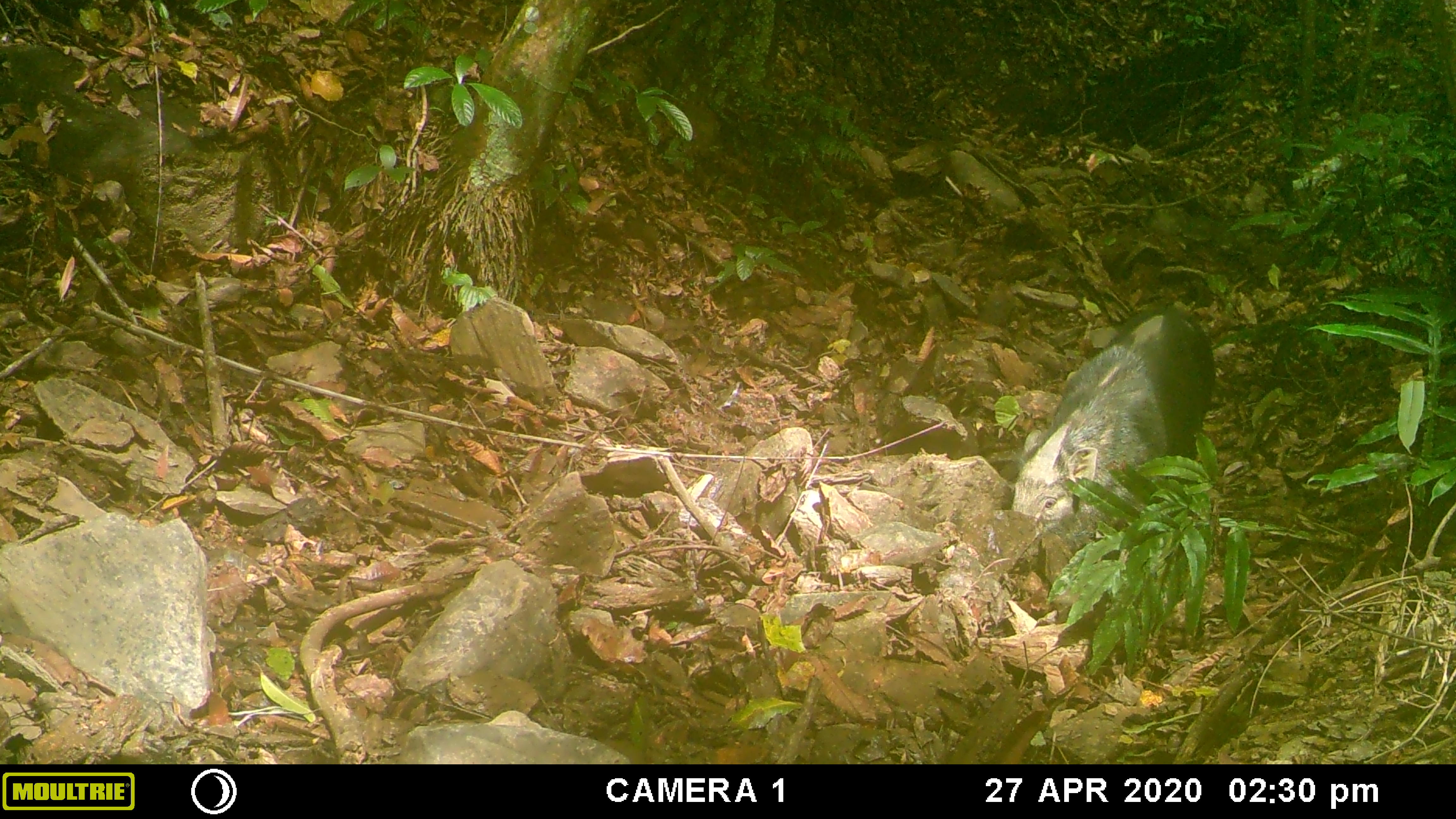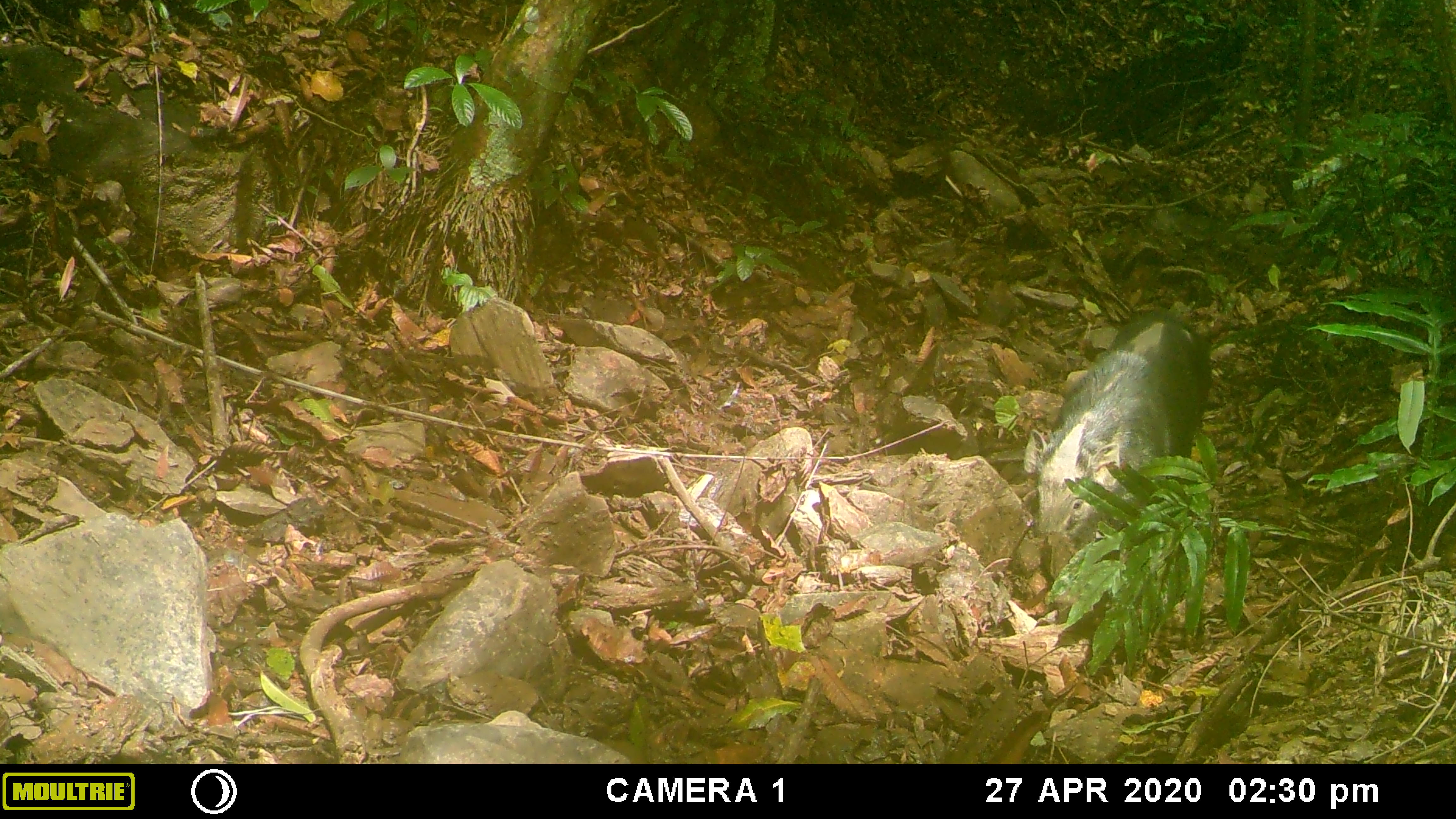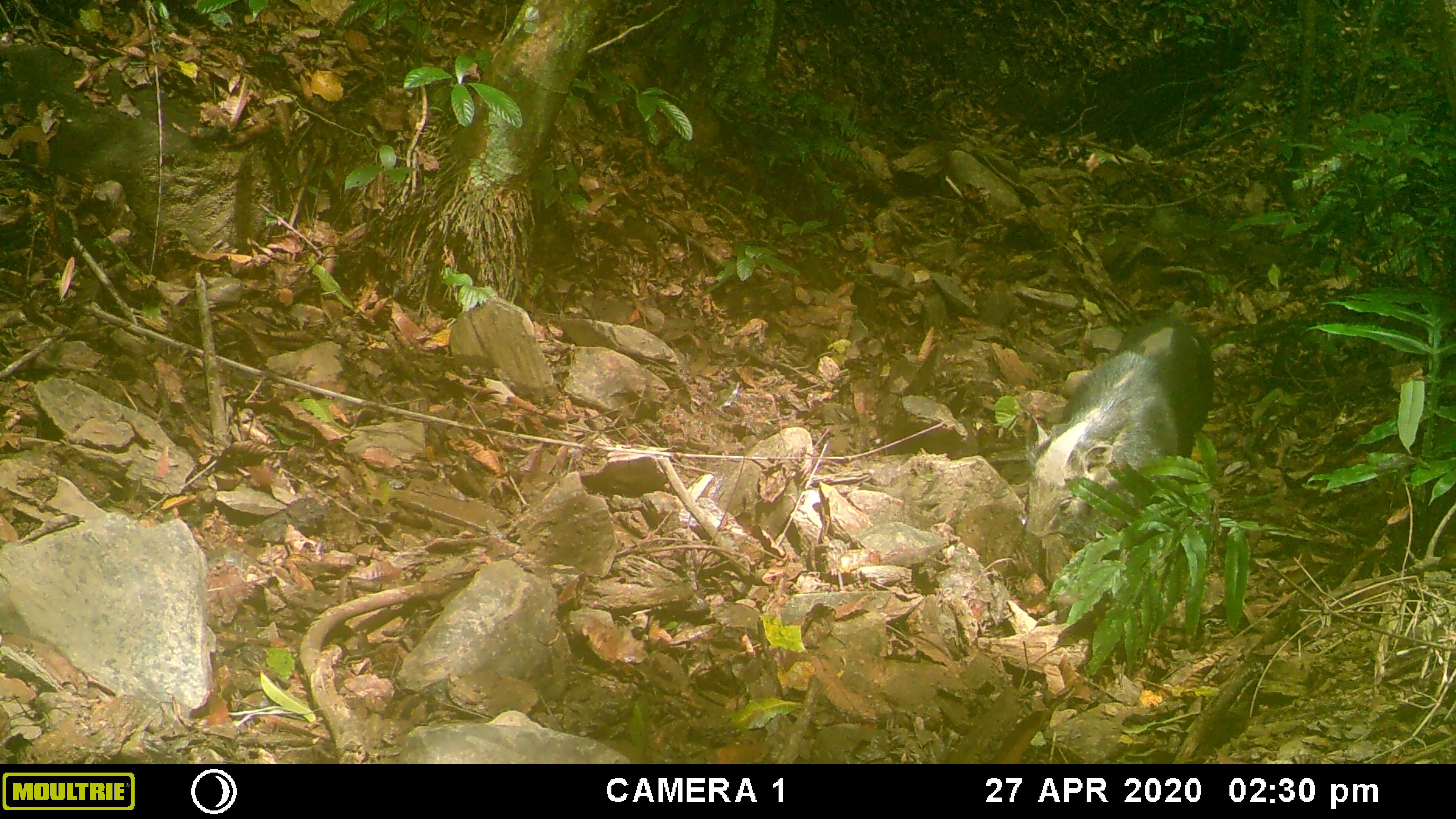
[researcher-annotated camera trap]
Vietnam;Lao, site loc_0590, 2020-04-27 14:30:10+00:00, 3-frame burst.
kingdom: Animalia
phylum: Chordata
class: Mammalia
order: Artiodactyla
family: Suidae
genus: Sus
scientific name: Sus scrofa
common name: eurasian wild pig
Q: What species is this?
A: Eurasian wild pig (Sus scrofa).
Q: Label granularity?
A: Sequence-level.